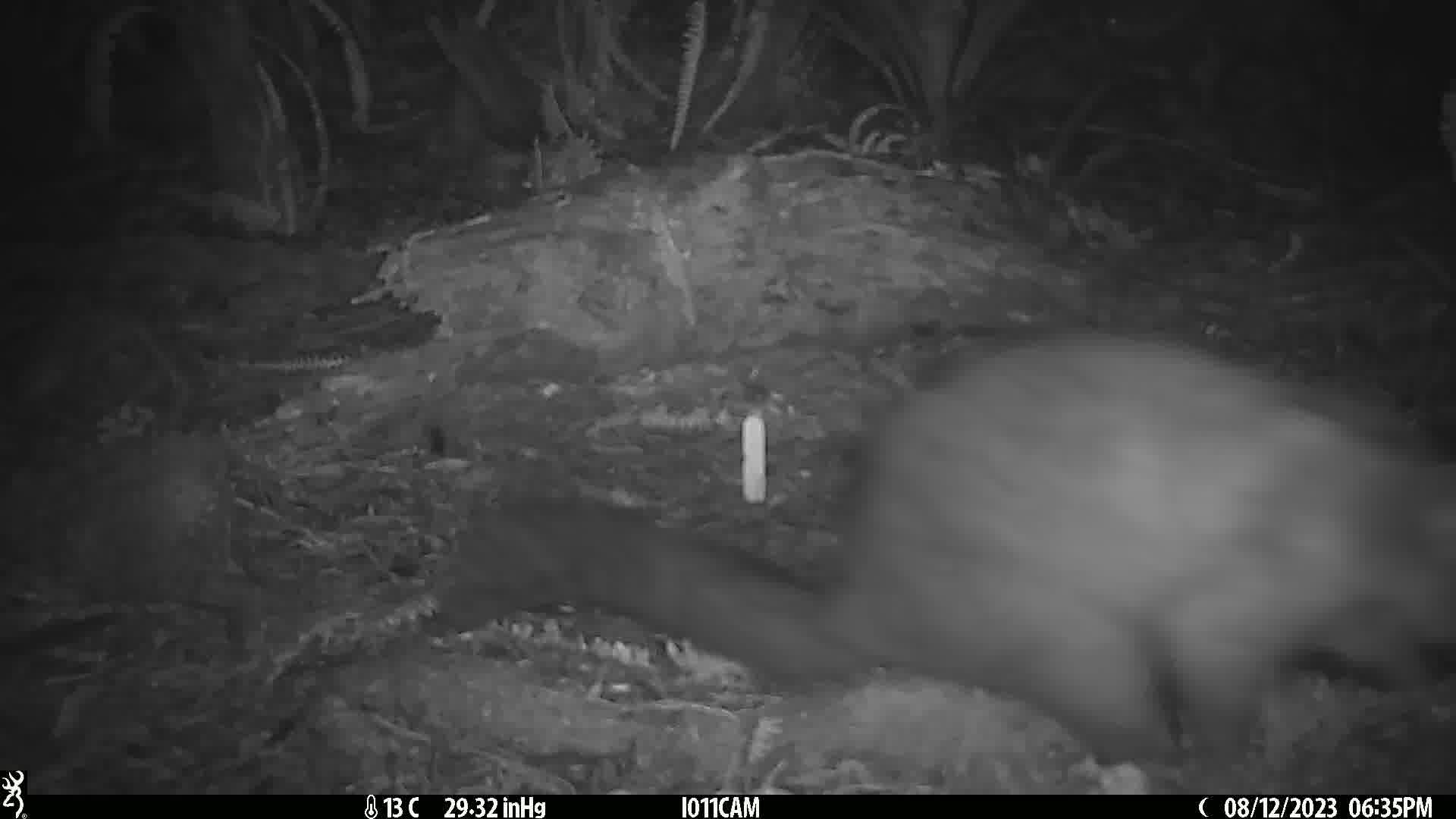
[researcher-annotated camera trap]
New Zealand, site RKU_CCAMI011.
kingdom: Animalia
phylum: Chordata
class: Mammalia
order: Diprotodontia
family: Phalangeridae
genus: Trichosurus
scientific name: Trichosurus vulpecula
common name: common brushtail possum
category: possum